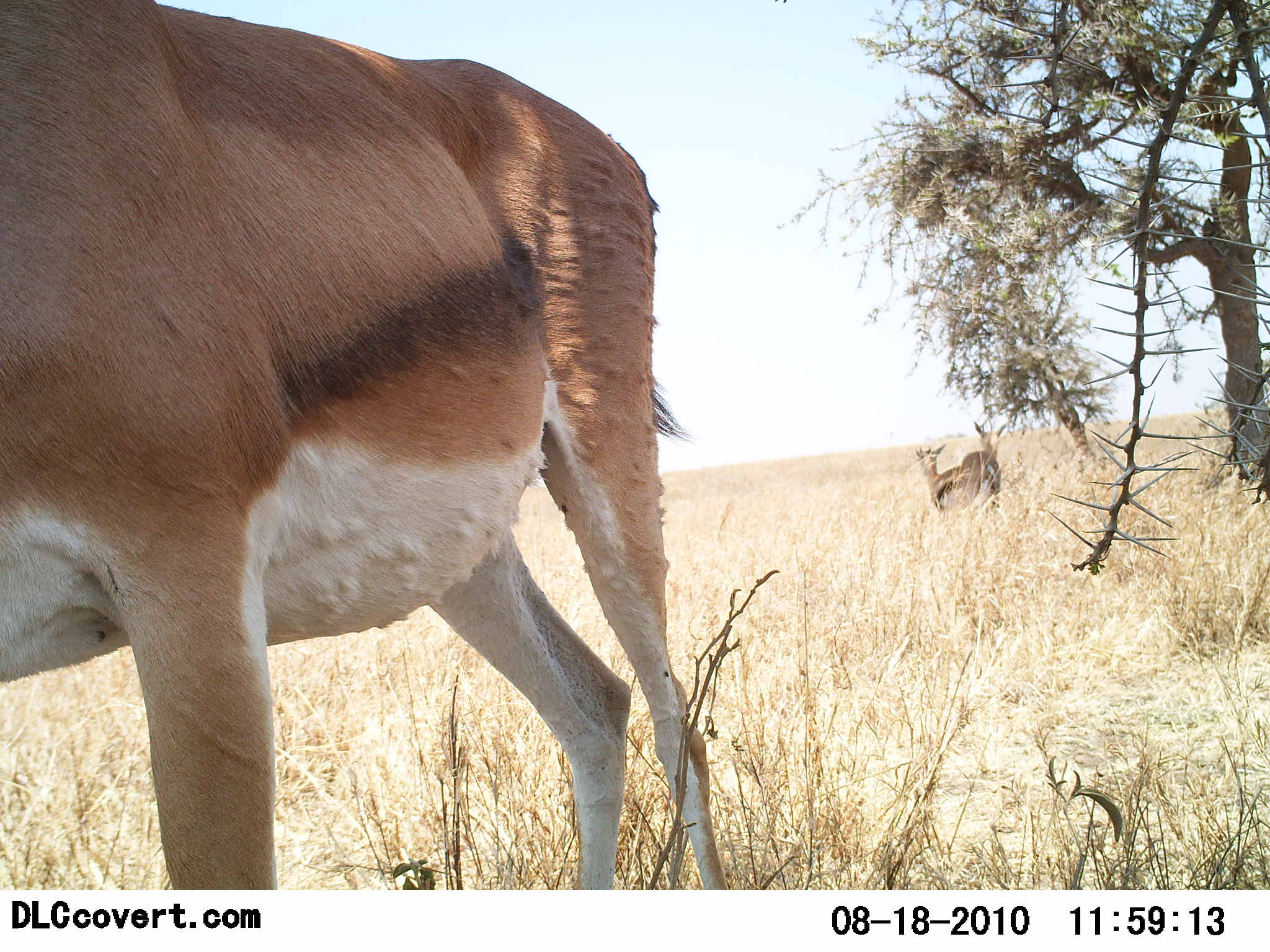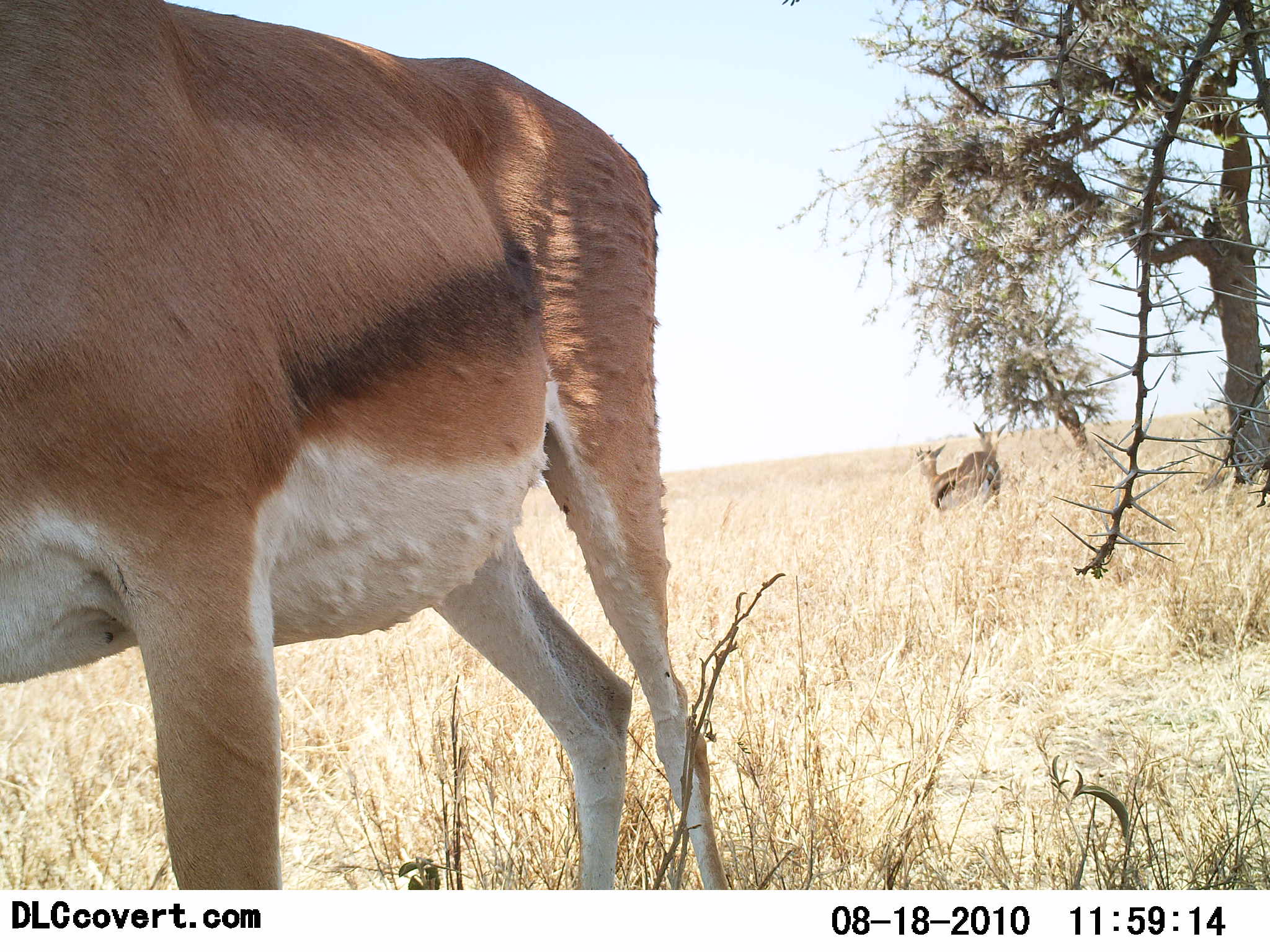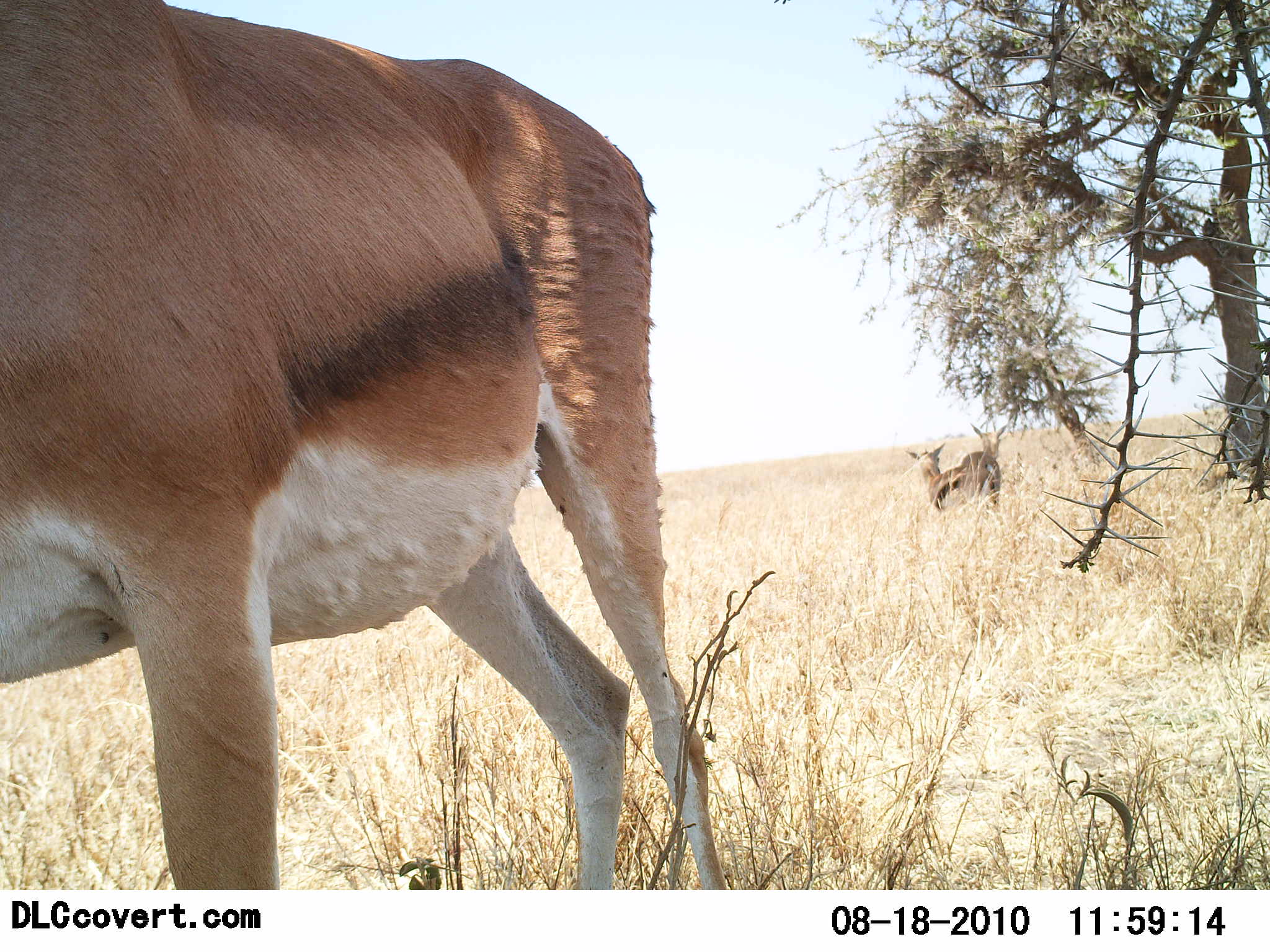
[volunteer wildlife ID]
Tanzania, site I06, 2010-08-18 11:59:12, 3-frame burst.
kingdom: Animalia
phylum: Chordata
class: Mammalia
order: Artiodactyla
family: Bovidae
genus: Eudorcas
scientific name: Eudorcas thomsonii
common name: thomson's gazelle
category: gazellethomsons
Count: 3.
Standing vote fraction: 93%.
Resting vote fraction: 0%.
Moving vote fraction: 7%.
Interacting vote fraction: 0%.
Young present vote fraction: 0%.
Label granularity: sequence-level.